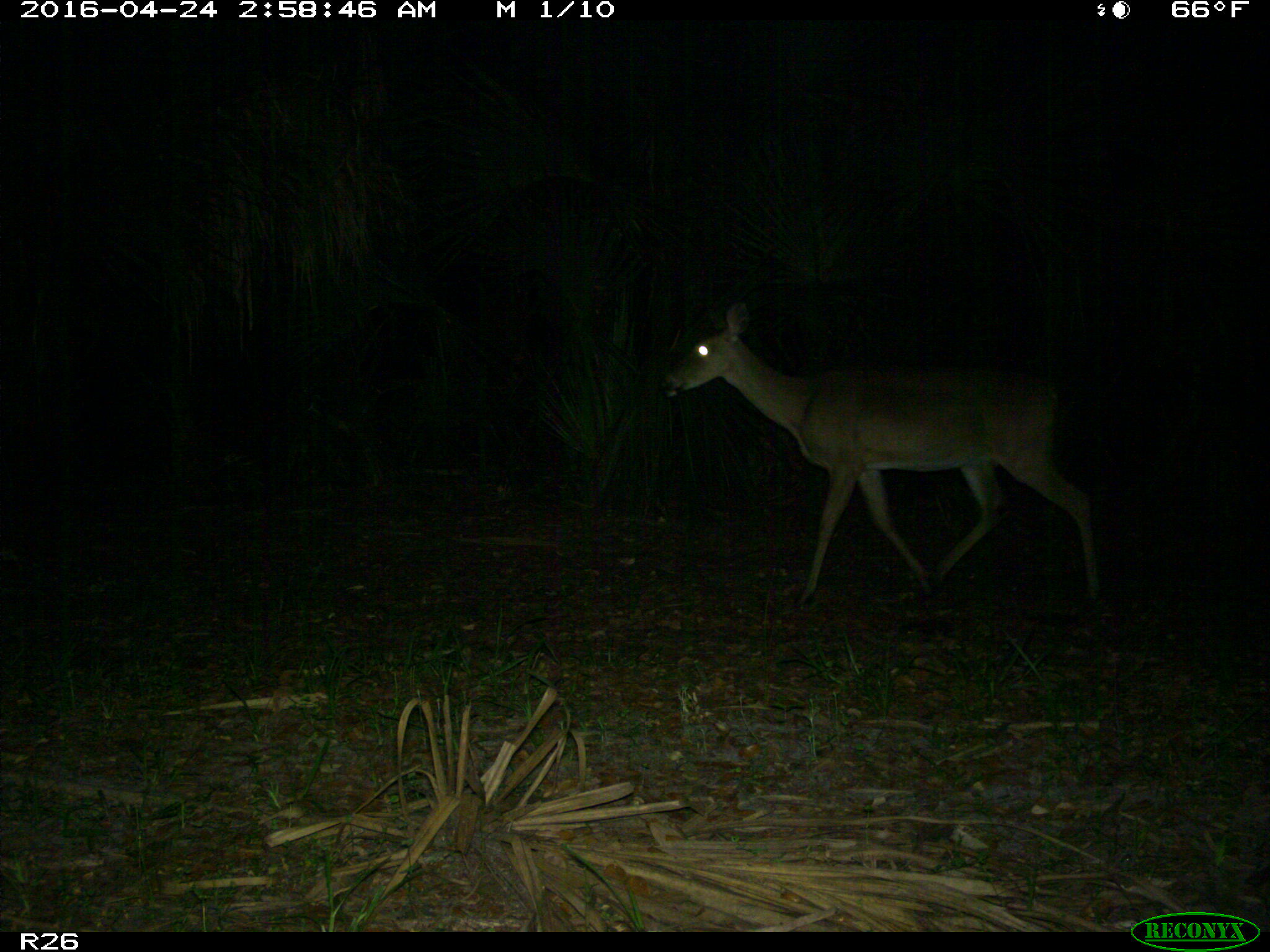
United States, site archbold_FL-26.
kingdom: Animalia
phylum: Chordata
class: Mammalia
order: Artiodactyla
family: Cervidae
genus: Odocoileus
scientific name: Odocoileus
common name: deer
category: unidentified deer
Unidentified deer (deer) (Odocoileus).